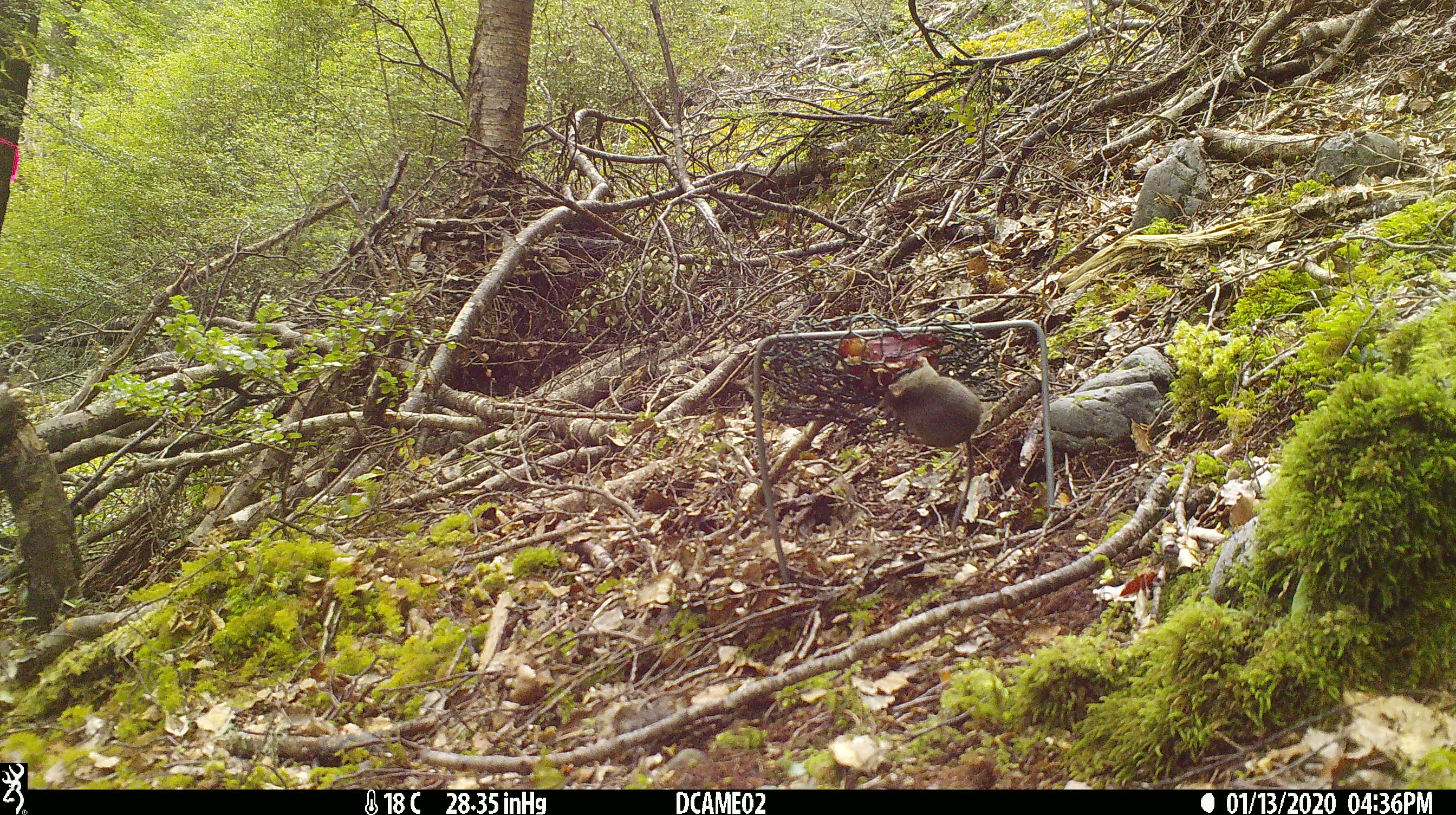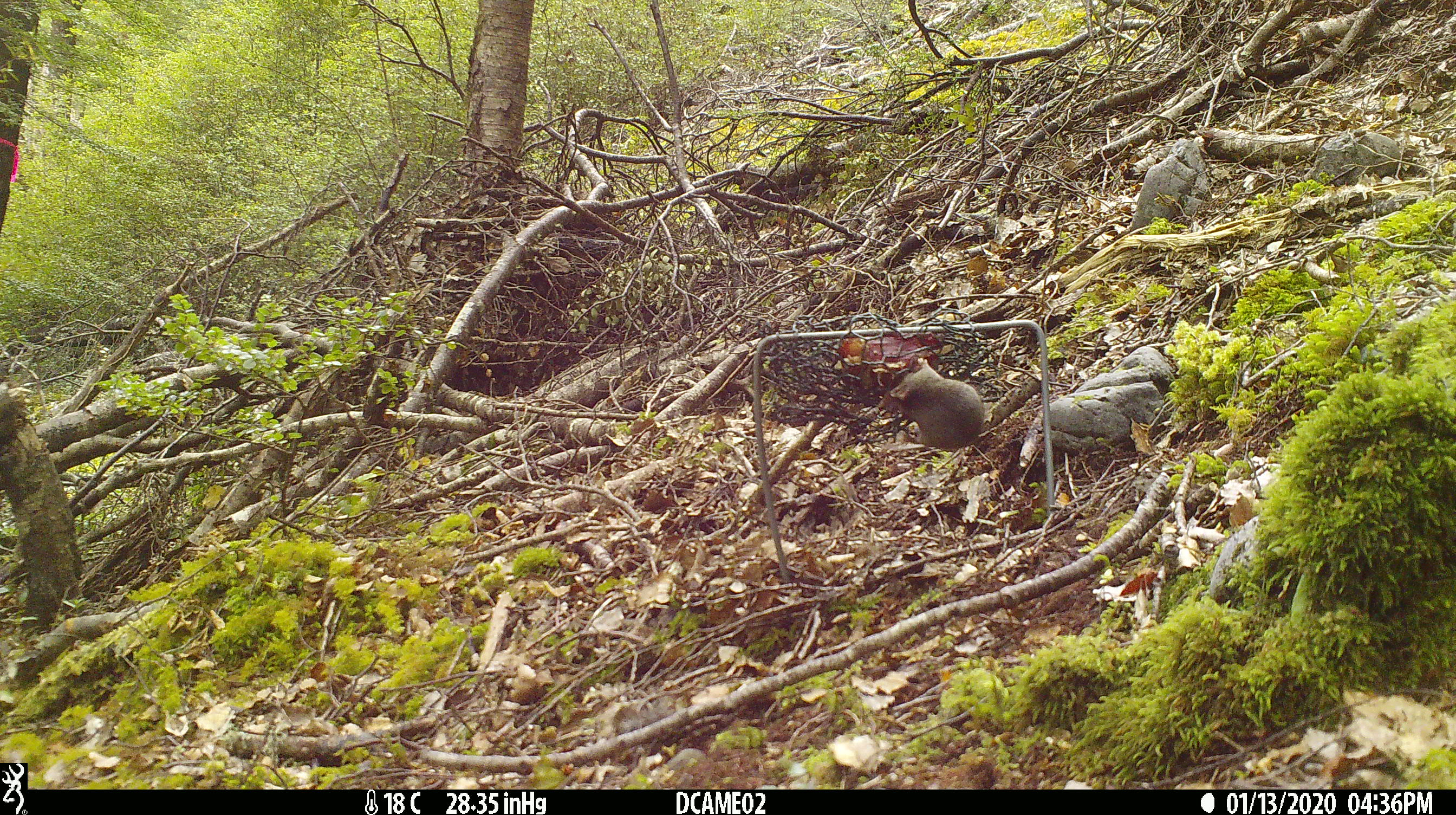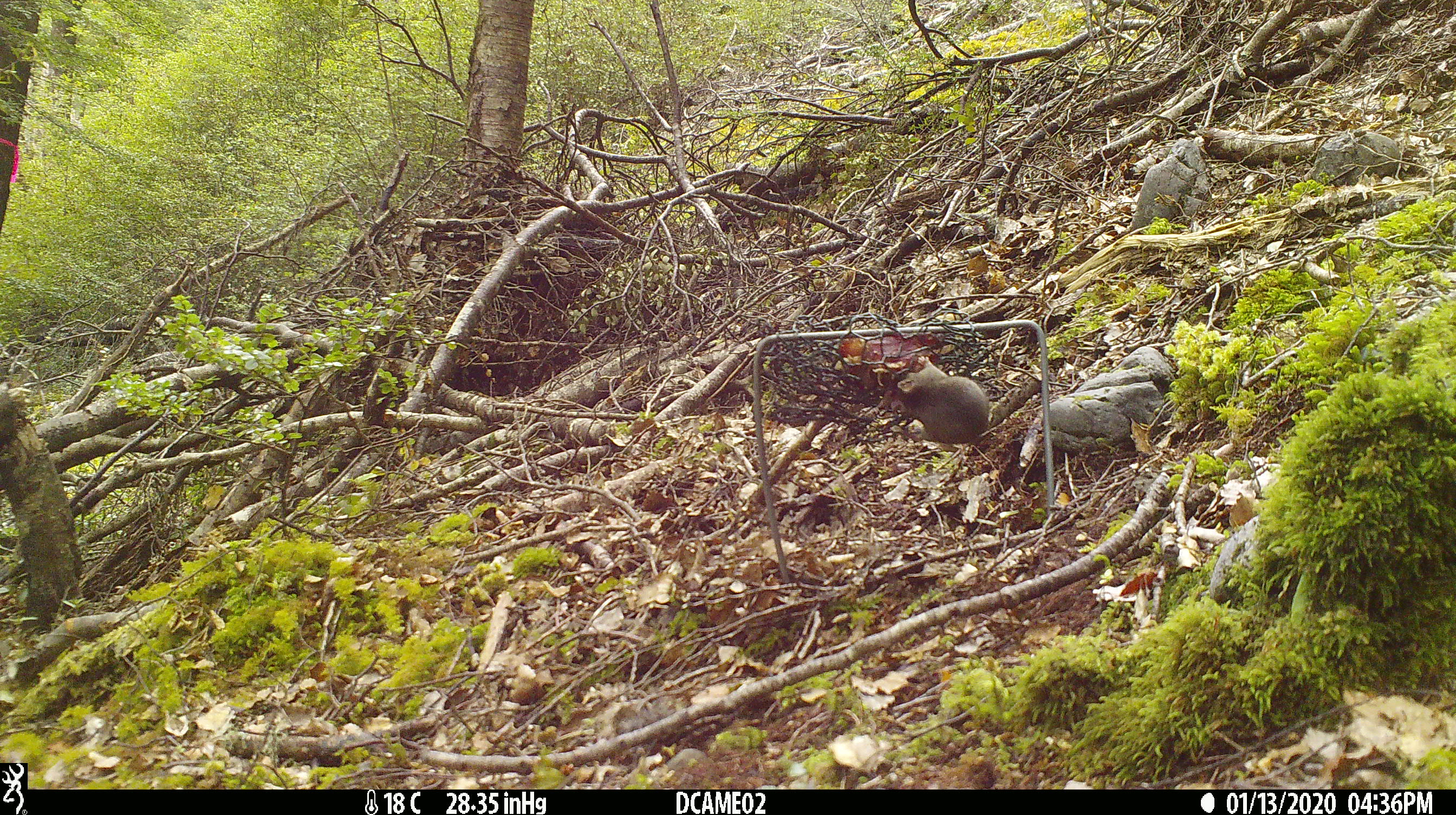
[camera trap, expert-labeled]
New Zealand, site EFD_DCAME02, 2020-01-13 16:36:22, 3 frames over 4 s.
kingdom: Animalia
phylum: Chordata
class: Mammalia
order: Rodentia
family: Muridae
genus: Mus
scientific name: Mus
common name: mouse